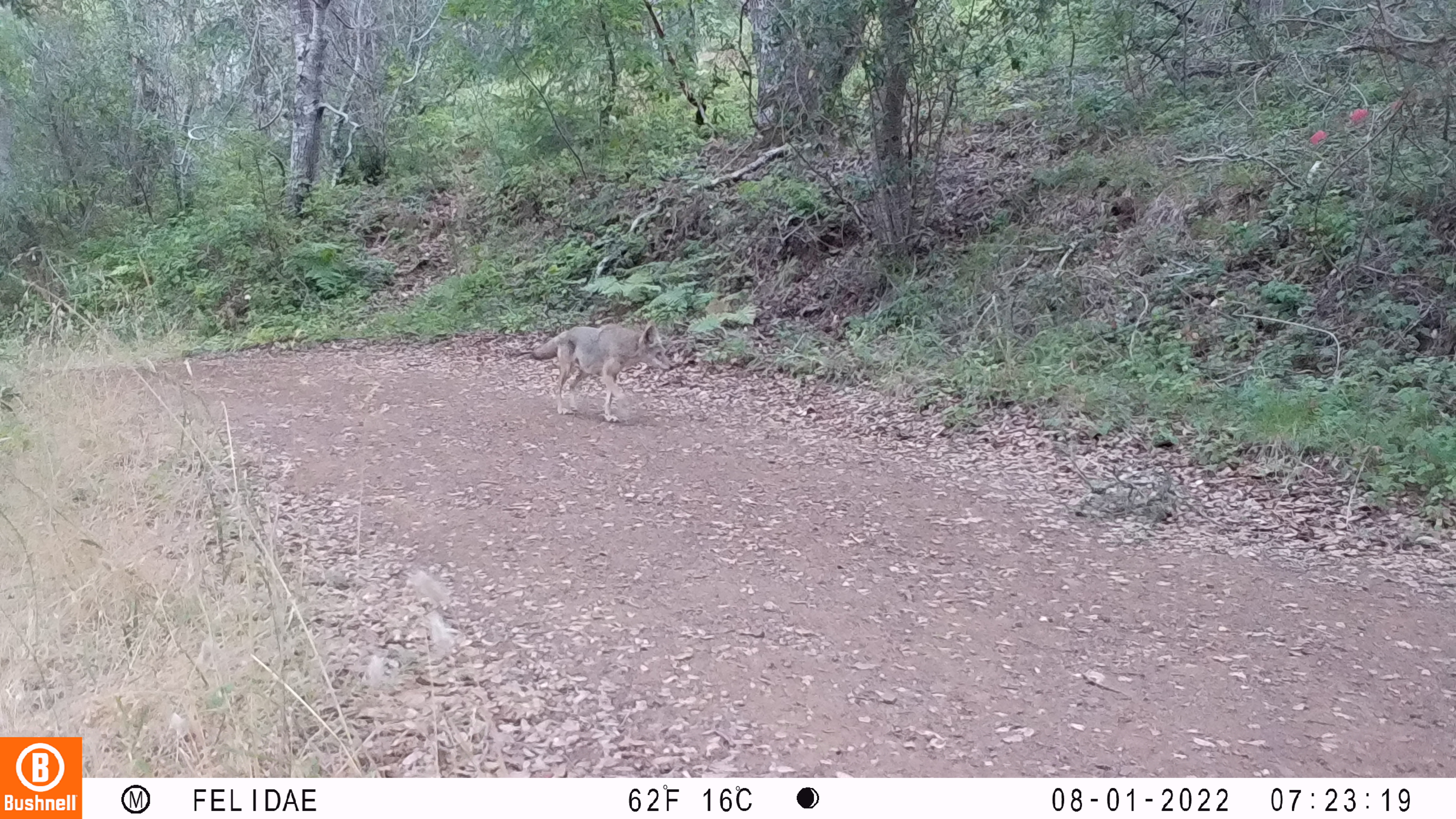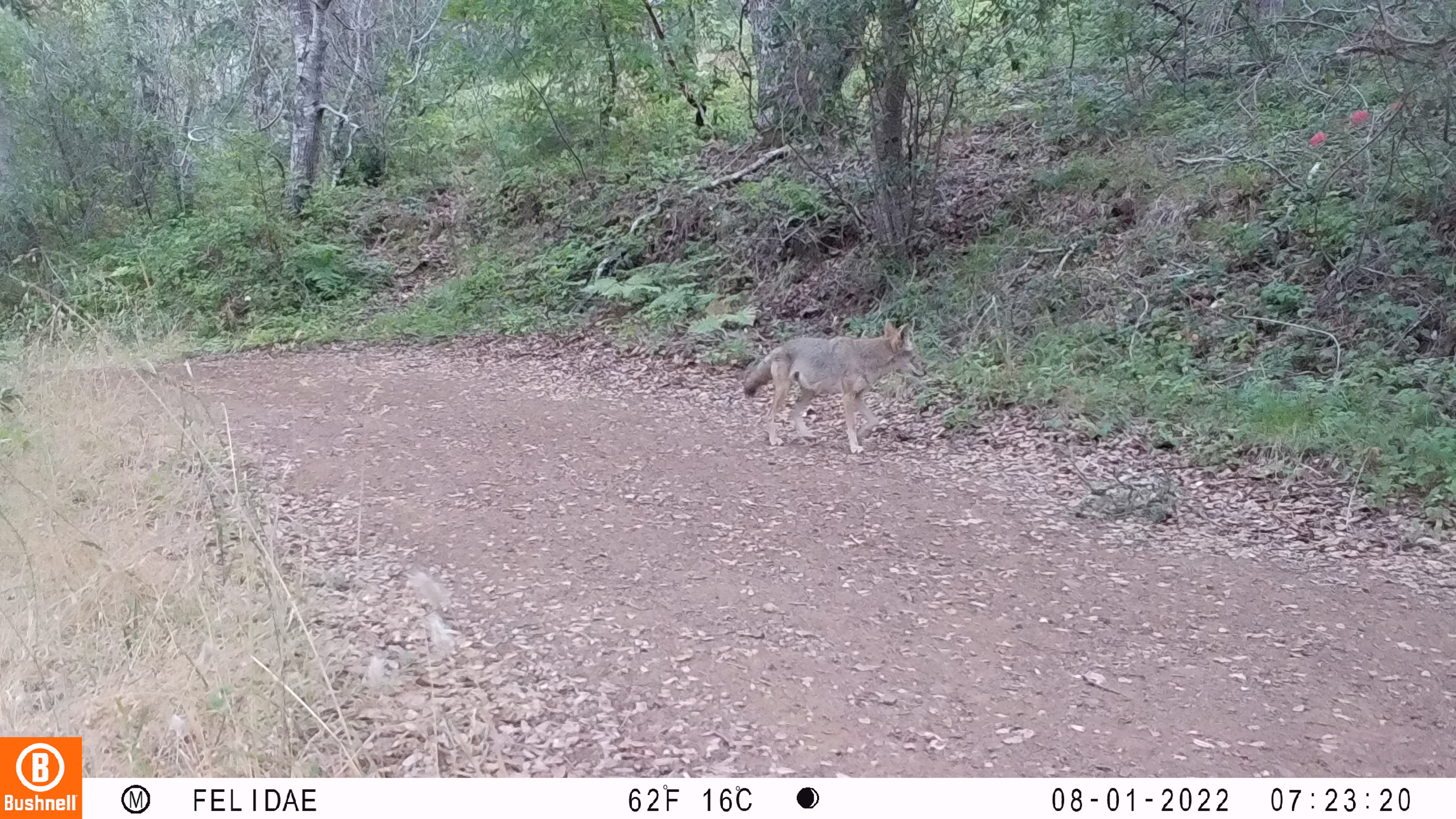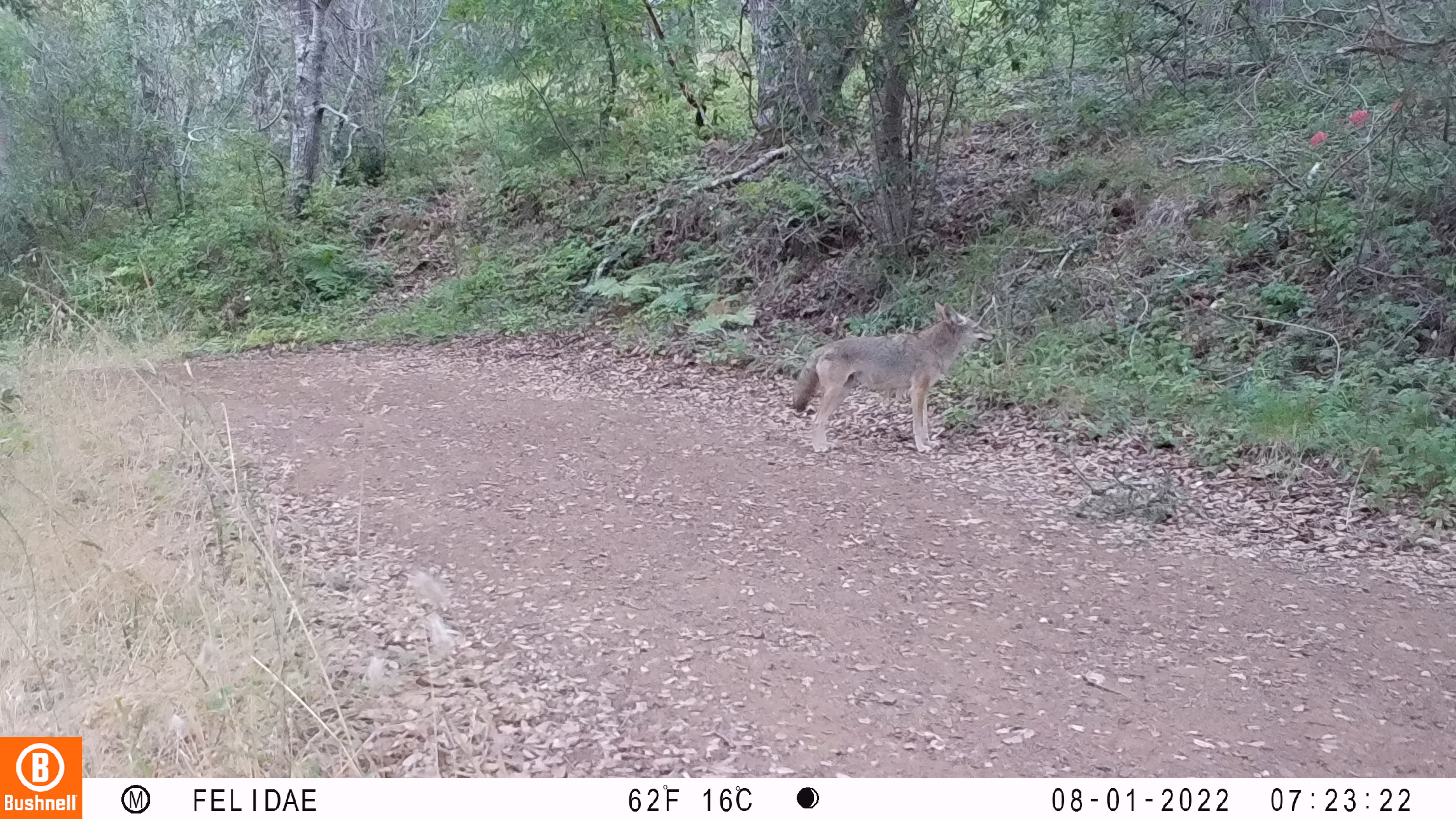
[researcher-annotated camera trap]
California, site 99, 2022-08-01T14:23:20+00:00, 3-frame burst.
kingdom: Animalia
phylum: Chordata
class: Mammalia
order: Carnivora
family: Canidae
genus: Canis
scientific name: Canis latrans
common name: coyote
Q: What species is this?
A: Coyote (Canis latrans).